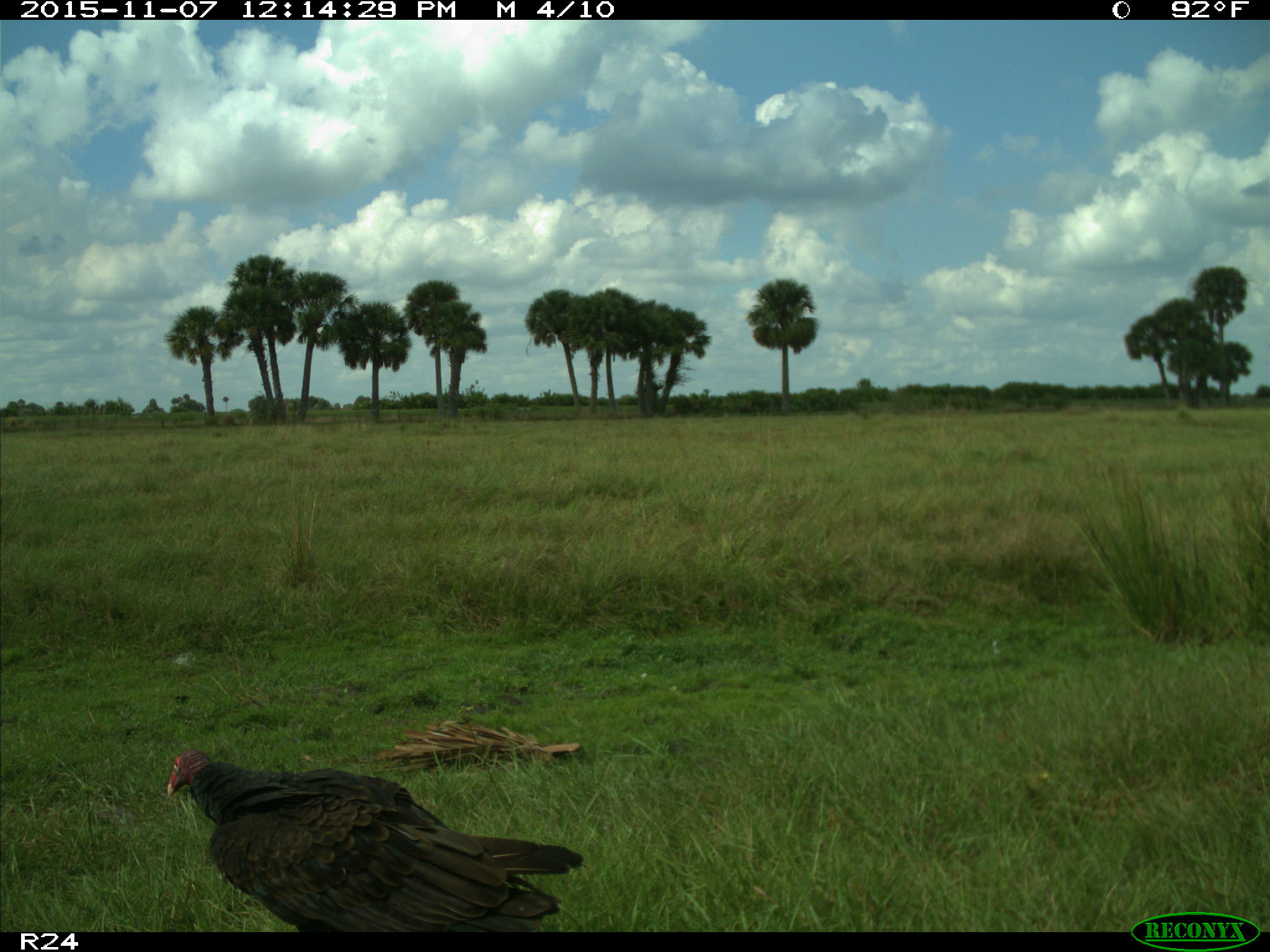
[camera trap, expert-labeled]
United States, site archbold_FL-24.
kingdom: Animalia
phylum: Chordata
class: Aves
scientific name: Aves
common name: birds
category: unidentified bird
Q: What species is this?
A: Unidentified bird (birds) (Aves).